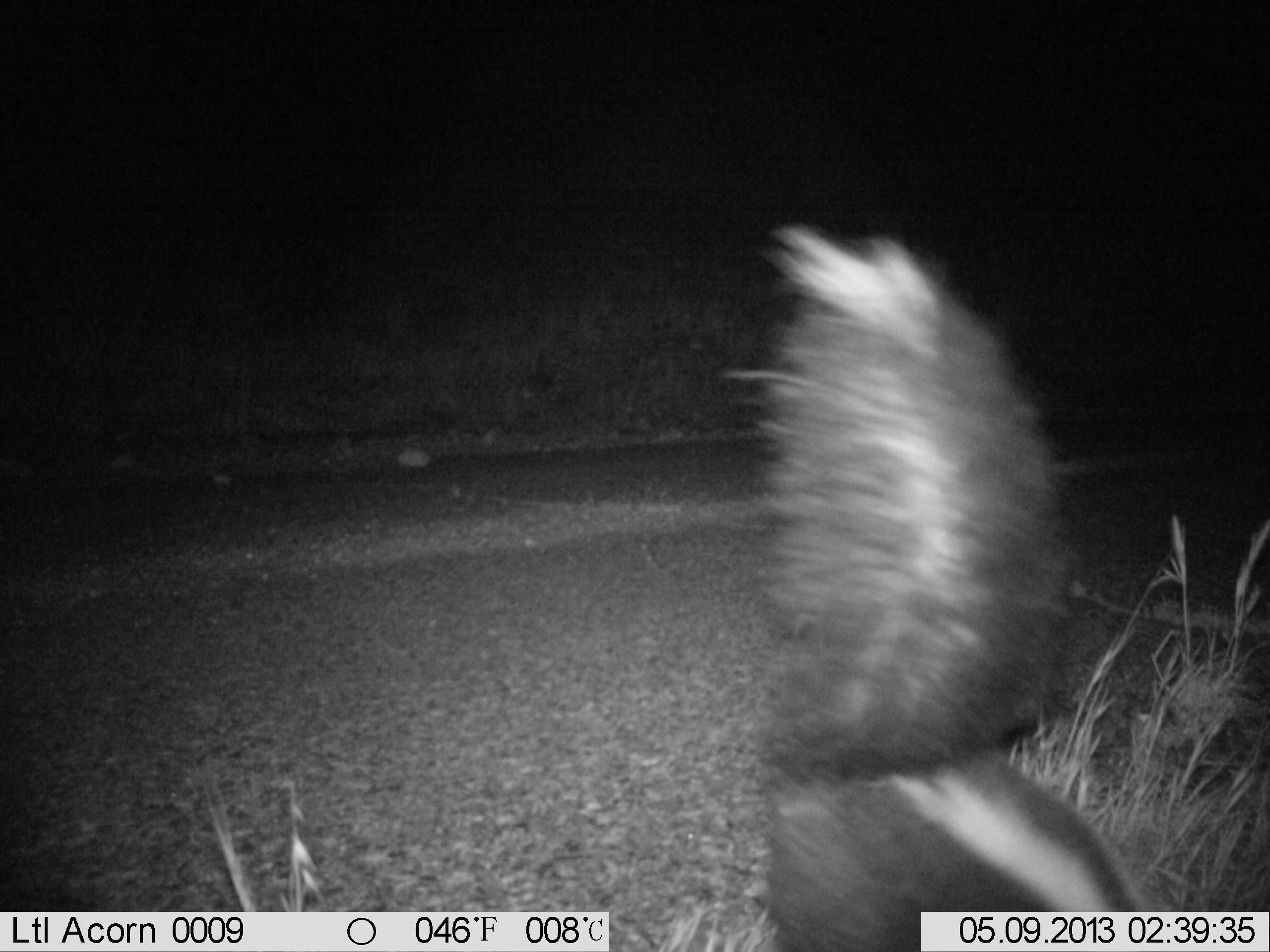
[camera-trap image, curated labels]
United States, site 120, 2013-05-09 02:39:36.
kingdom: Animalia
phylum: Chordata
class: Mammalia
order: Carnivora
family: Mephitidae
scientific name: Mephitidae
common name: skunk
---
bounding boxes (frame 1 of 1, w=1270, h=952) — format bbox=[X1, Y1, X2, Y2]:
skunk: bbox=[741, 190, 1160, 914]